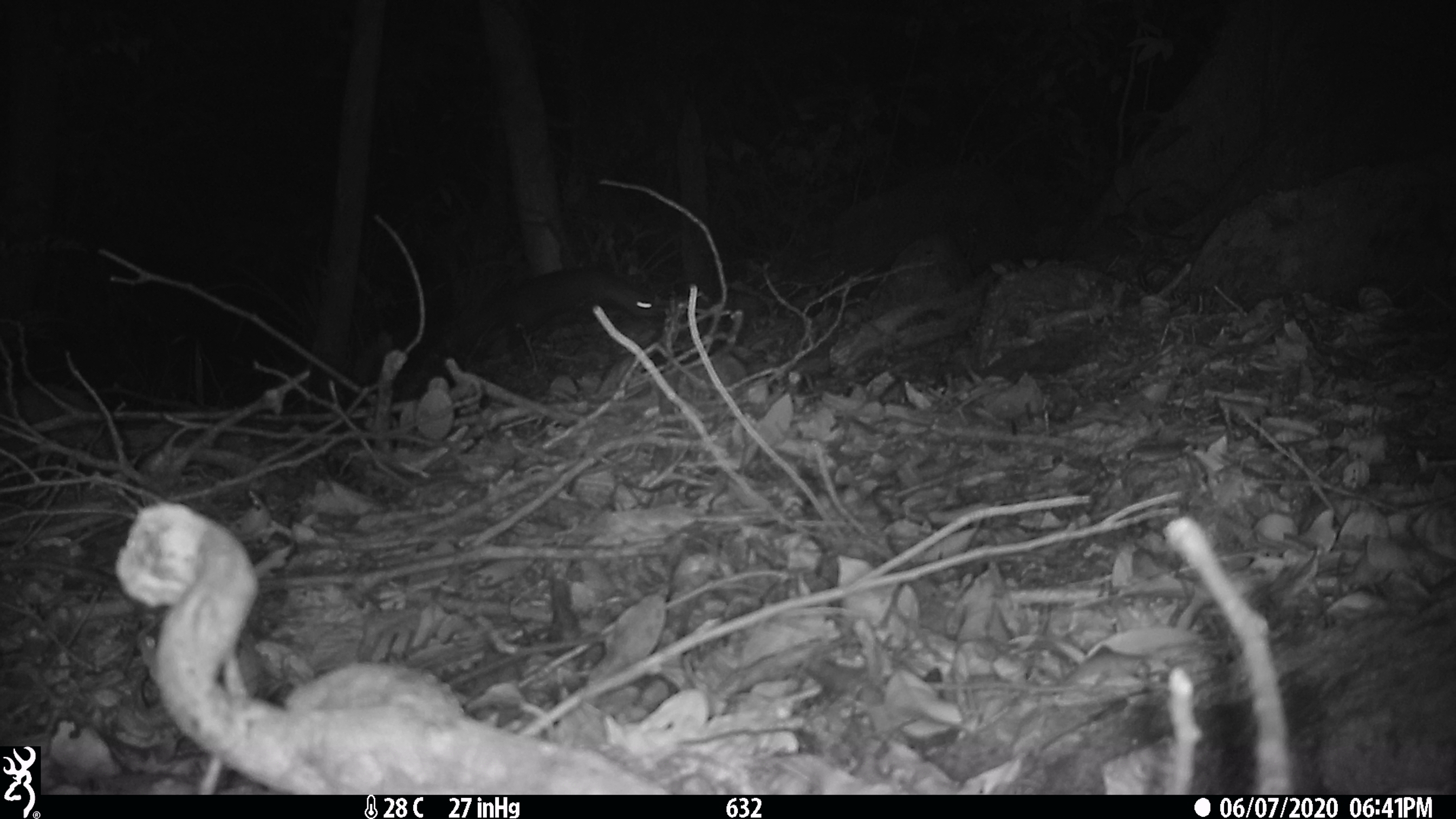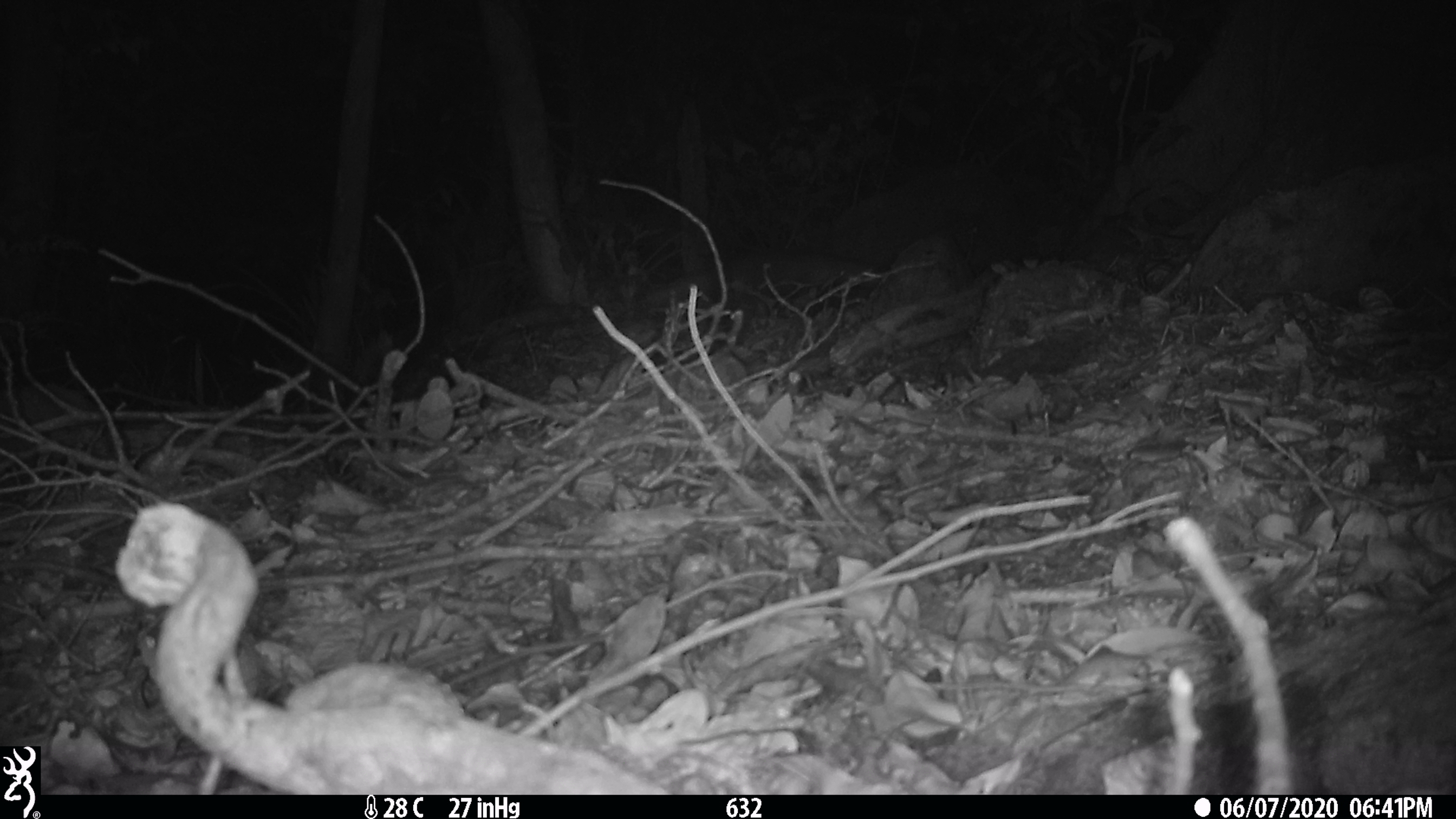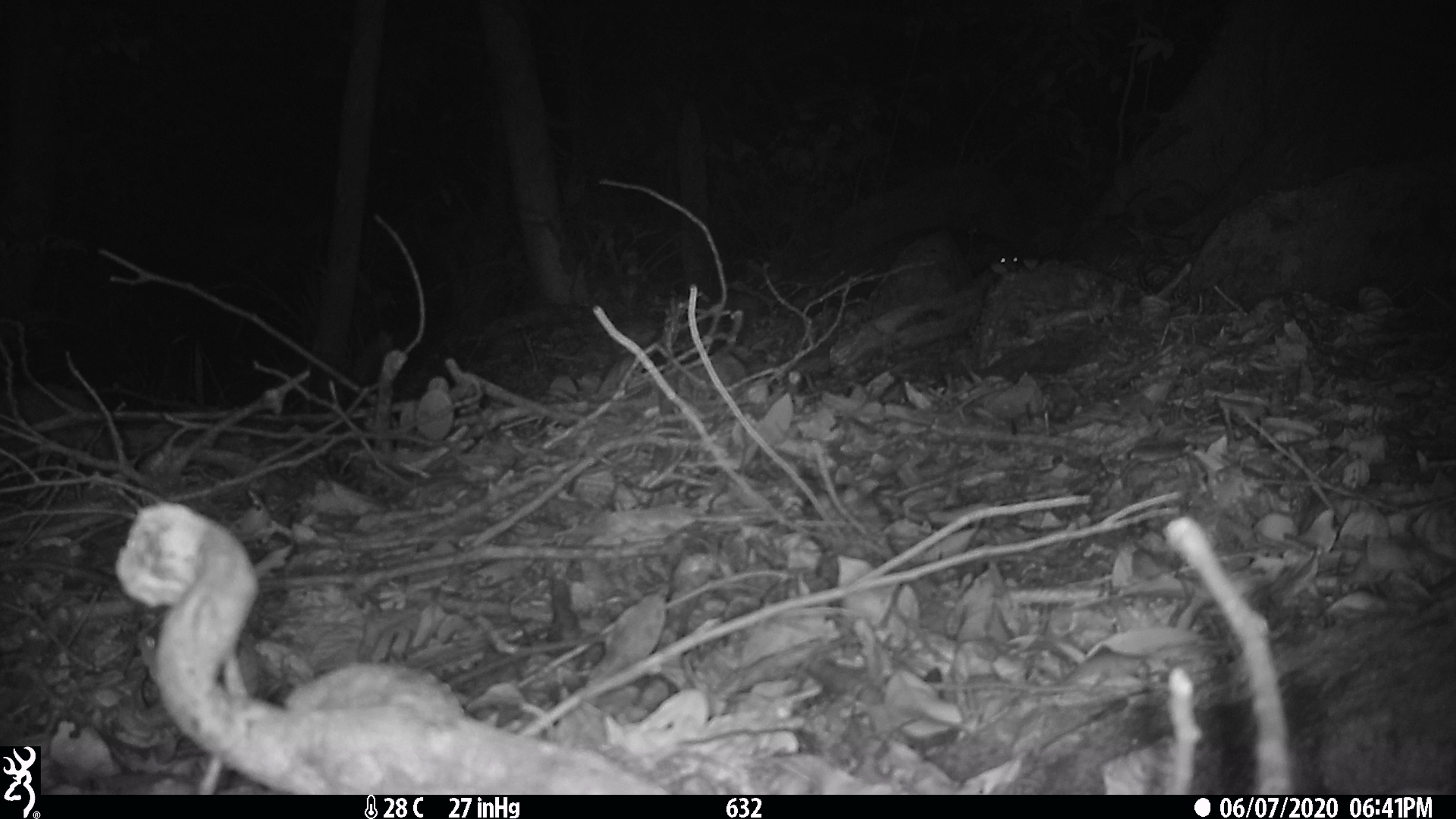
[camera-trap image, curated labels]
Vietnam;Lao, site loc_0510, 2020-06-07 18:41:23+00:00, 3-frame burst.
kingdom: Animalia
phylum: Chordata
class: Mammalia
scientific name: Mammalia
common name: mammal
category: unidentified small mammal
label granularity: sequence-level